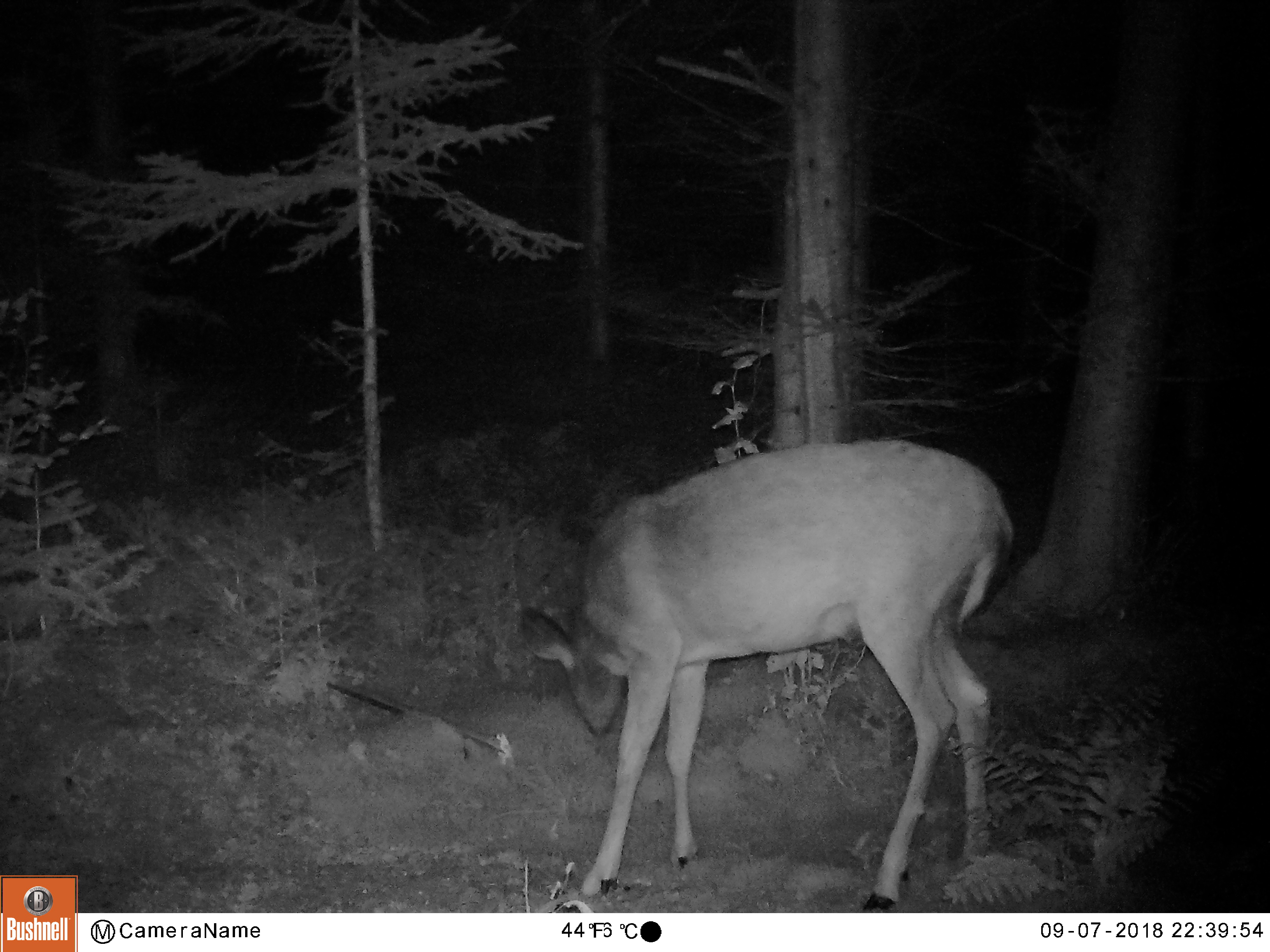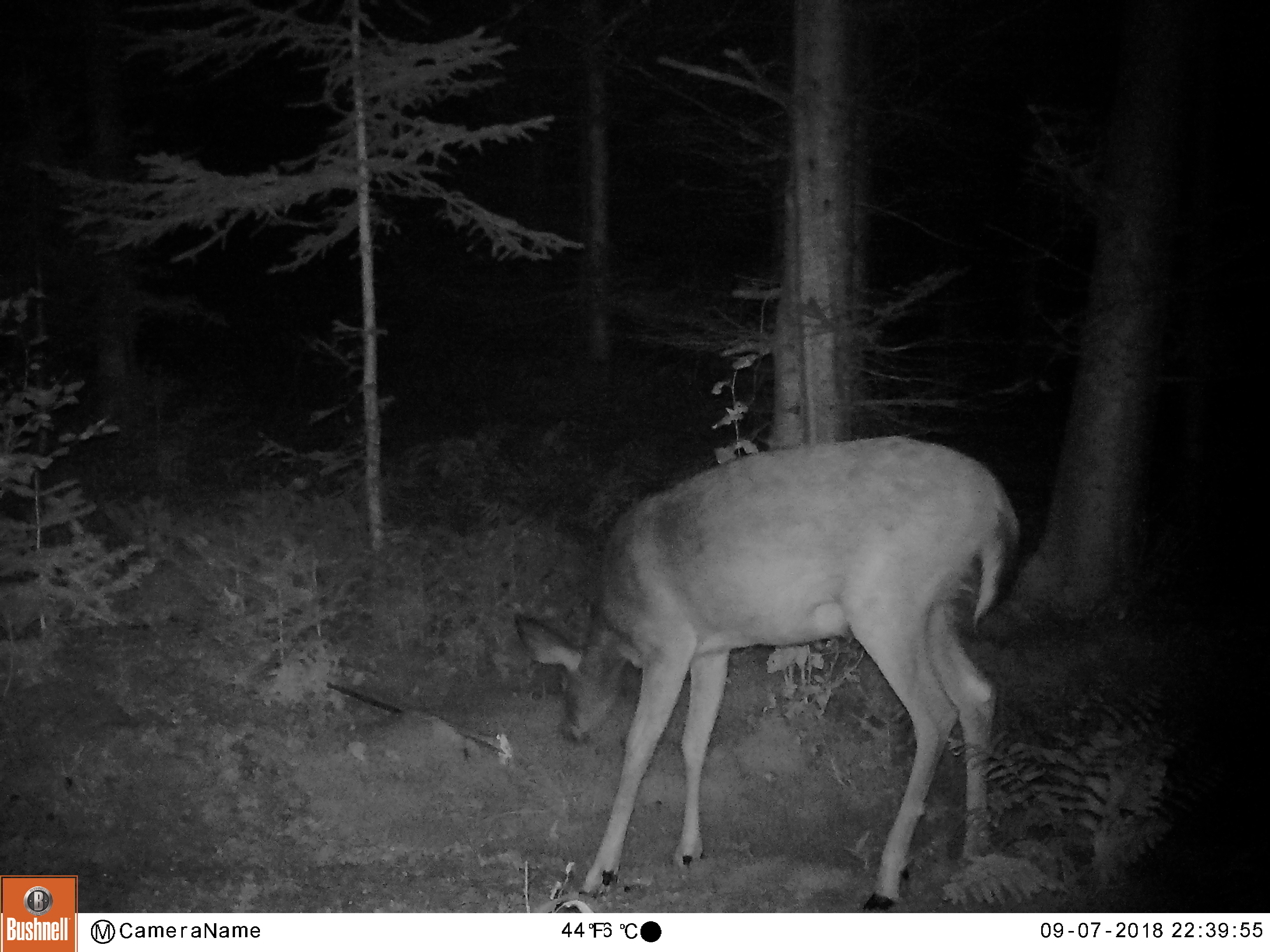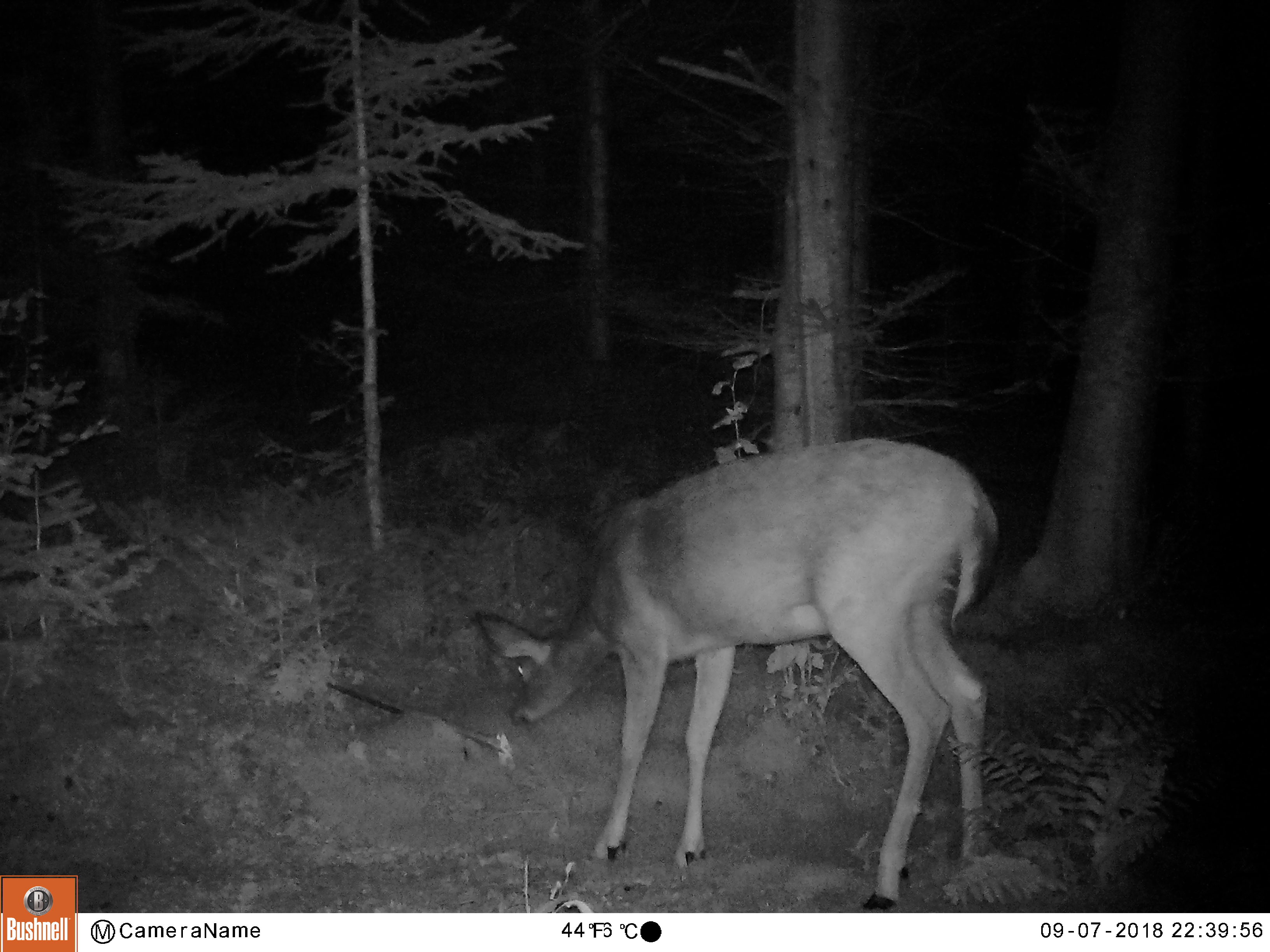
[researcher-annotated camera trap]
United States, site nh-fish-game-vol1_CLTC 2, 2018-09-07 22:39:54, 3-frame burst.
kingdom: Animalia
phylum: Chordata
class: Mammalia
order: Artiodactyla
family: Cervidae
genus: Odocoileus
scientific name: Odocoileus virginianus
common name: white-tailed deer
White-tailed deer (Odocoileus virginianus).